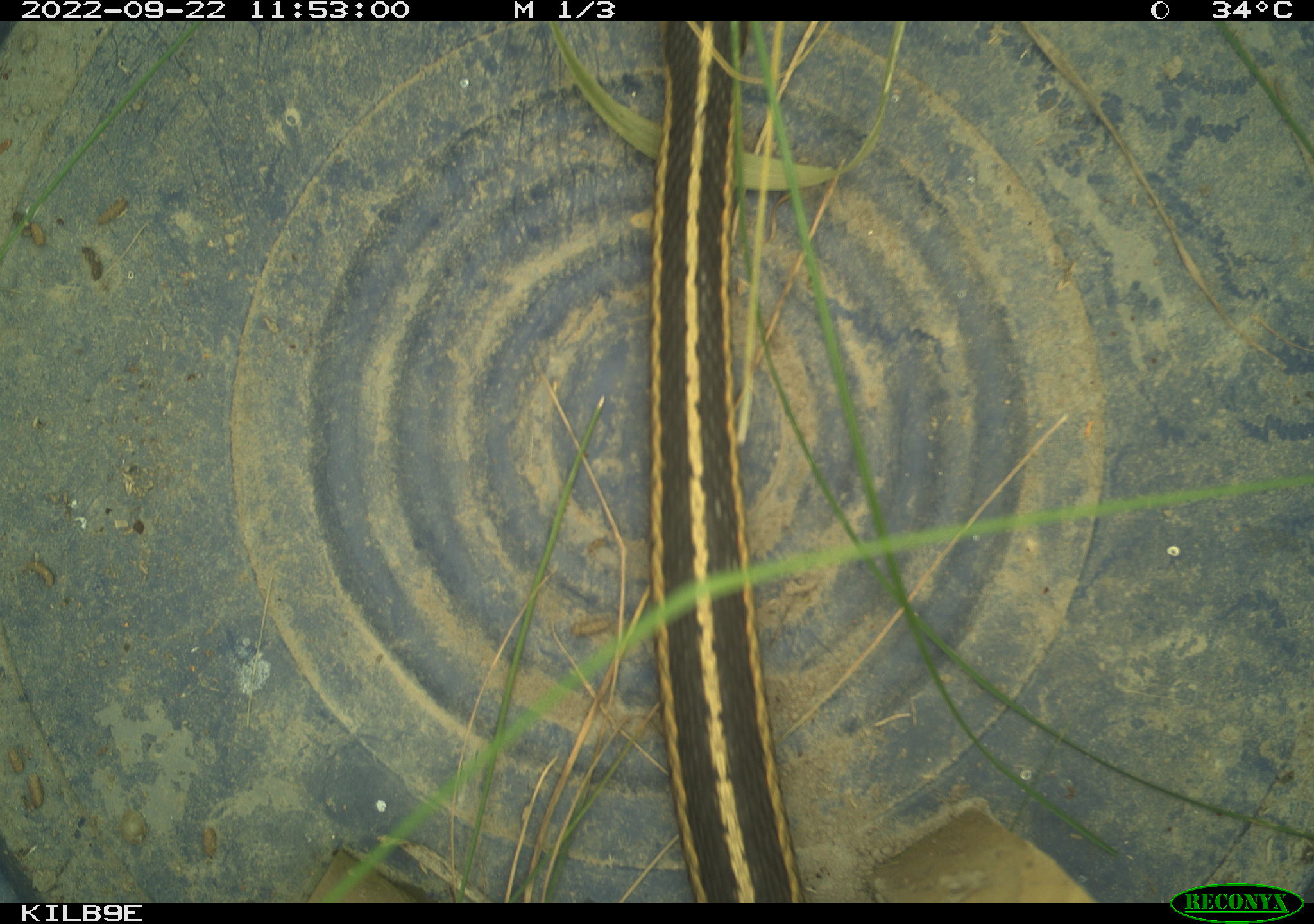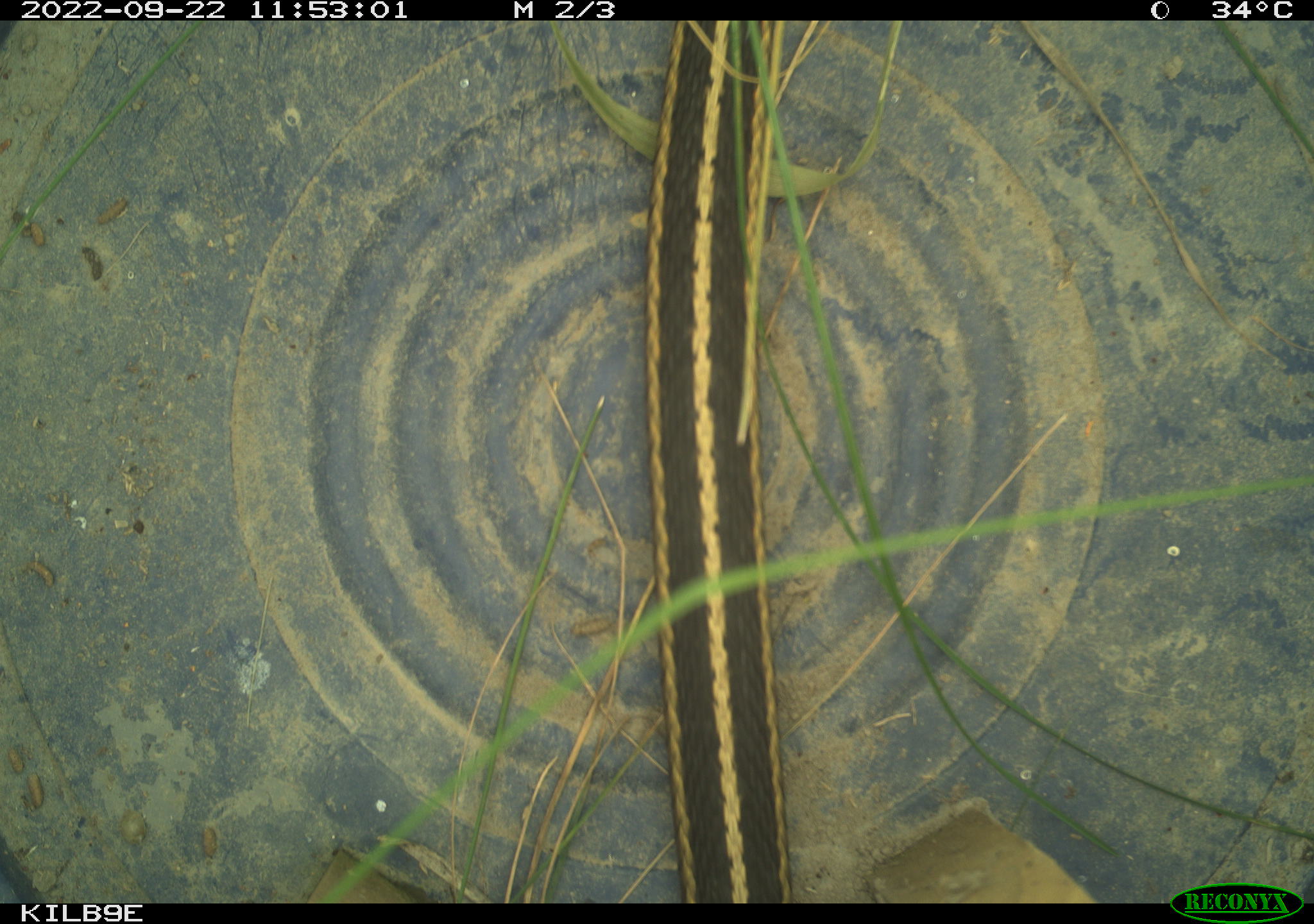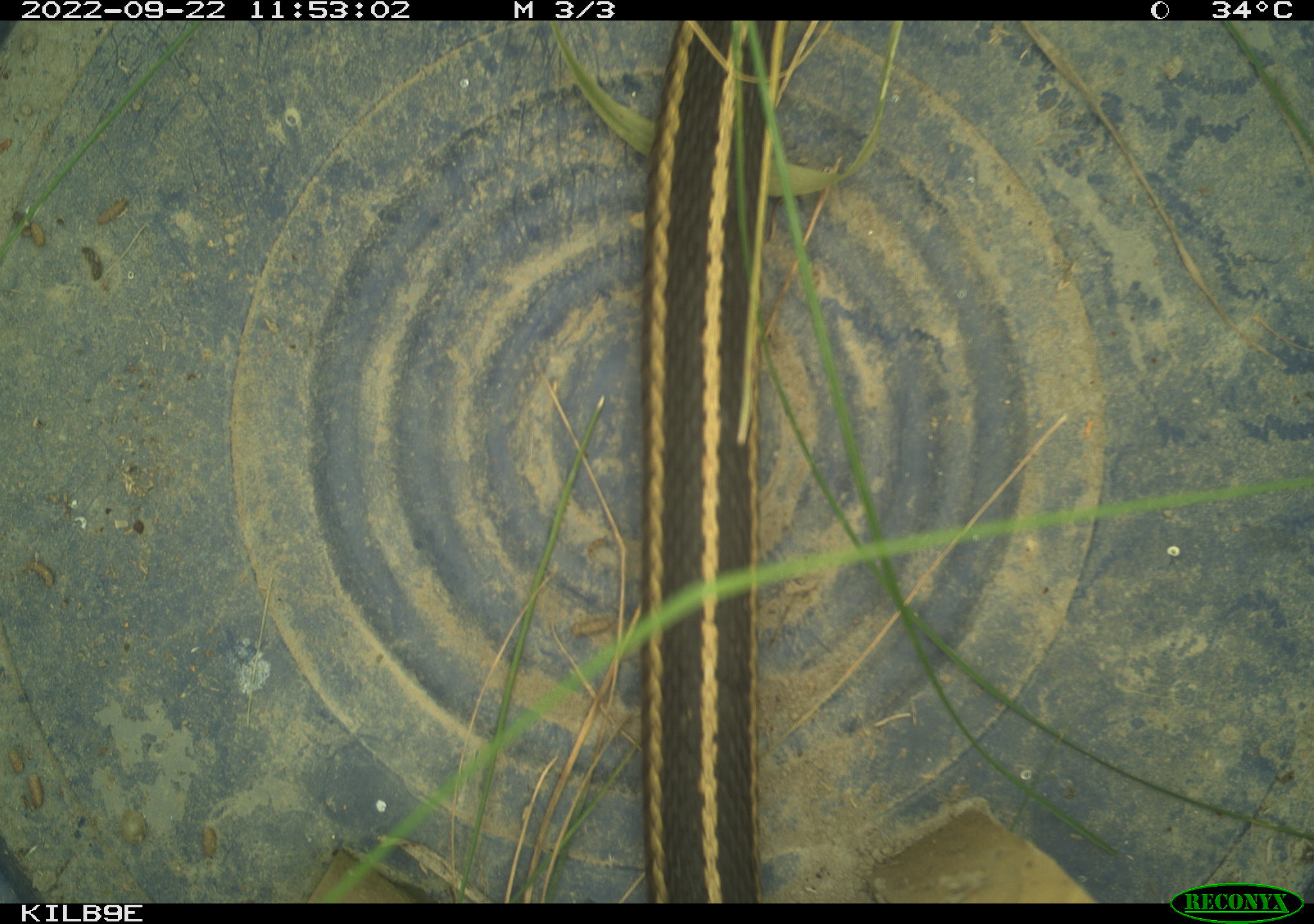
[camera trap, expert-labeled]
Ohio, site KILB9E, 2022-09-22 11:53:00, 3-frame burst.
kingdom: Animalia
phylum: Chordata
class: Reptilia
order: Squamata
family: Colubridae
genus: Thamnophis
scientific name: Thamnophis sirtalis sirtalis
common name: eastern gartersnake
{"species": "eastern gartersnake (Thamnophis sirtalis sirtalis)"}